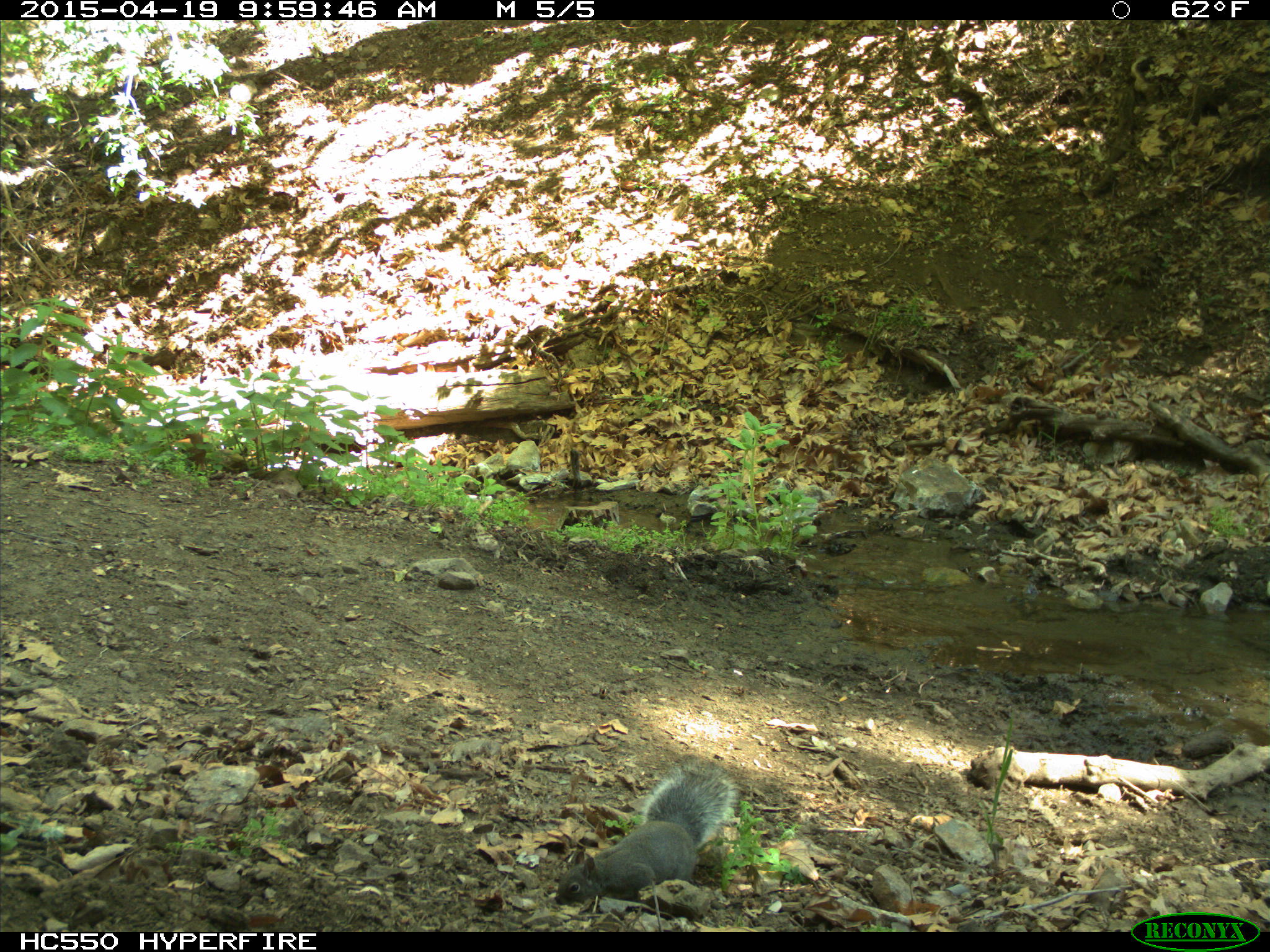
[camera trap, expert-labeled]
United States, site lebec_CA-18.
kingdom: Animalia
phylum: Chordata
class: Mammalia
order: Rodentia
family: Sciuridae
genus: Sciurus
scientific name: Sciurus carolinensis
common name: eastern gray squirrel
Sciurus carolinensis (eastern gray squirrel).